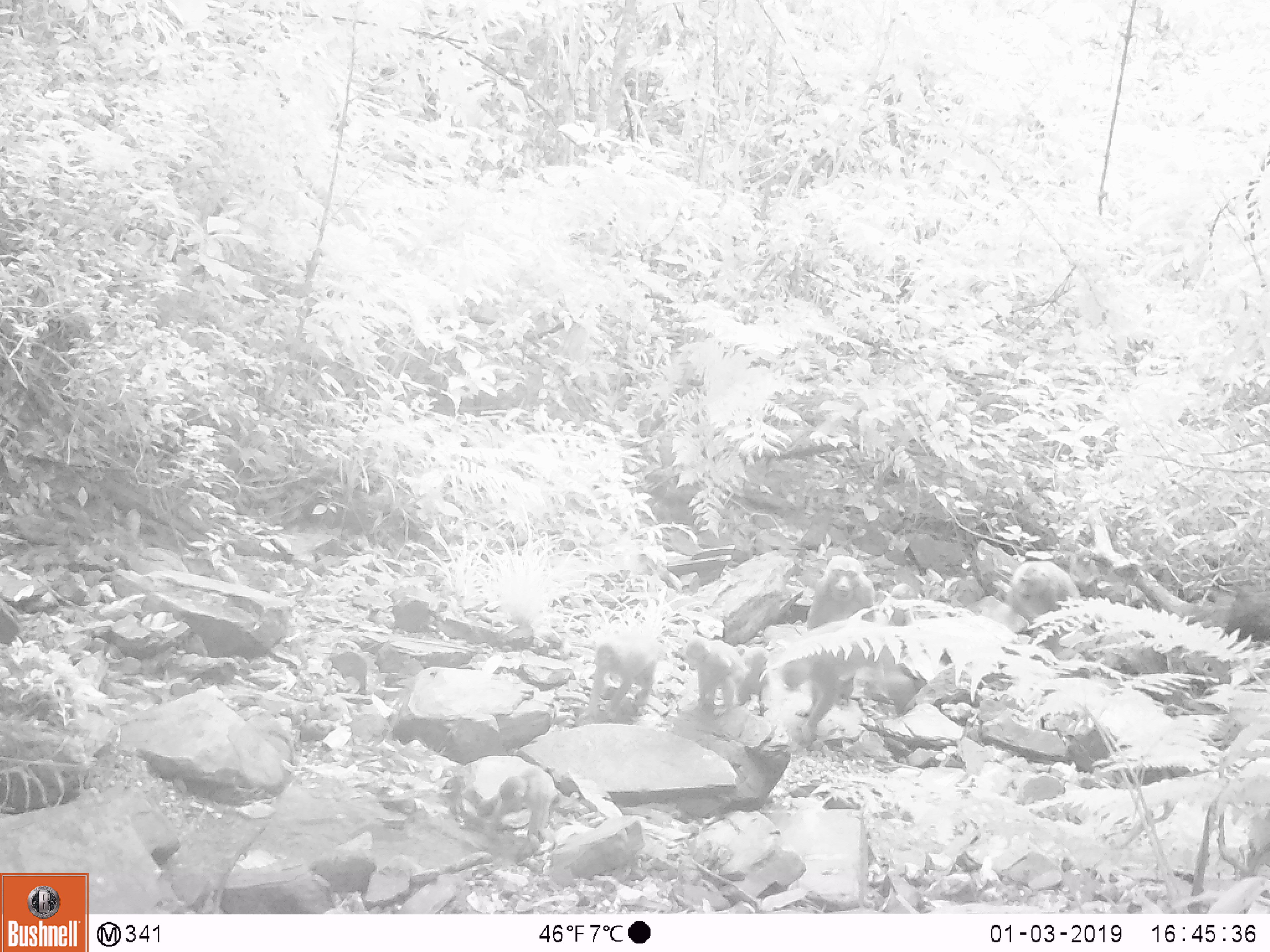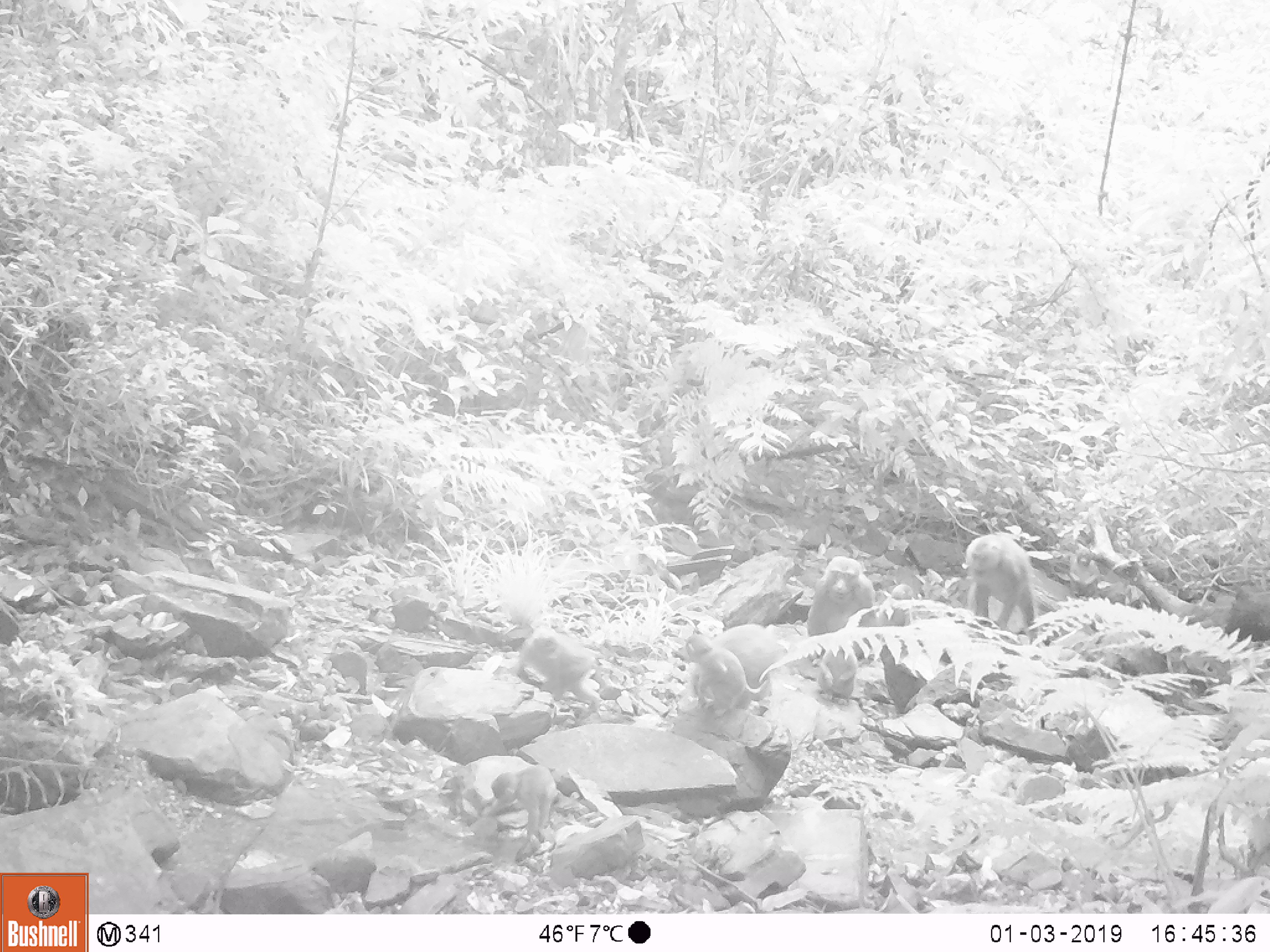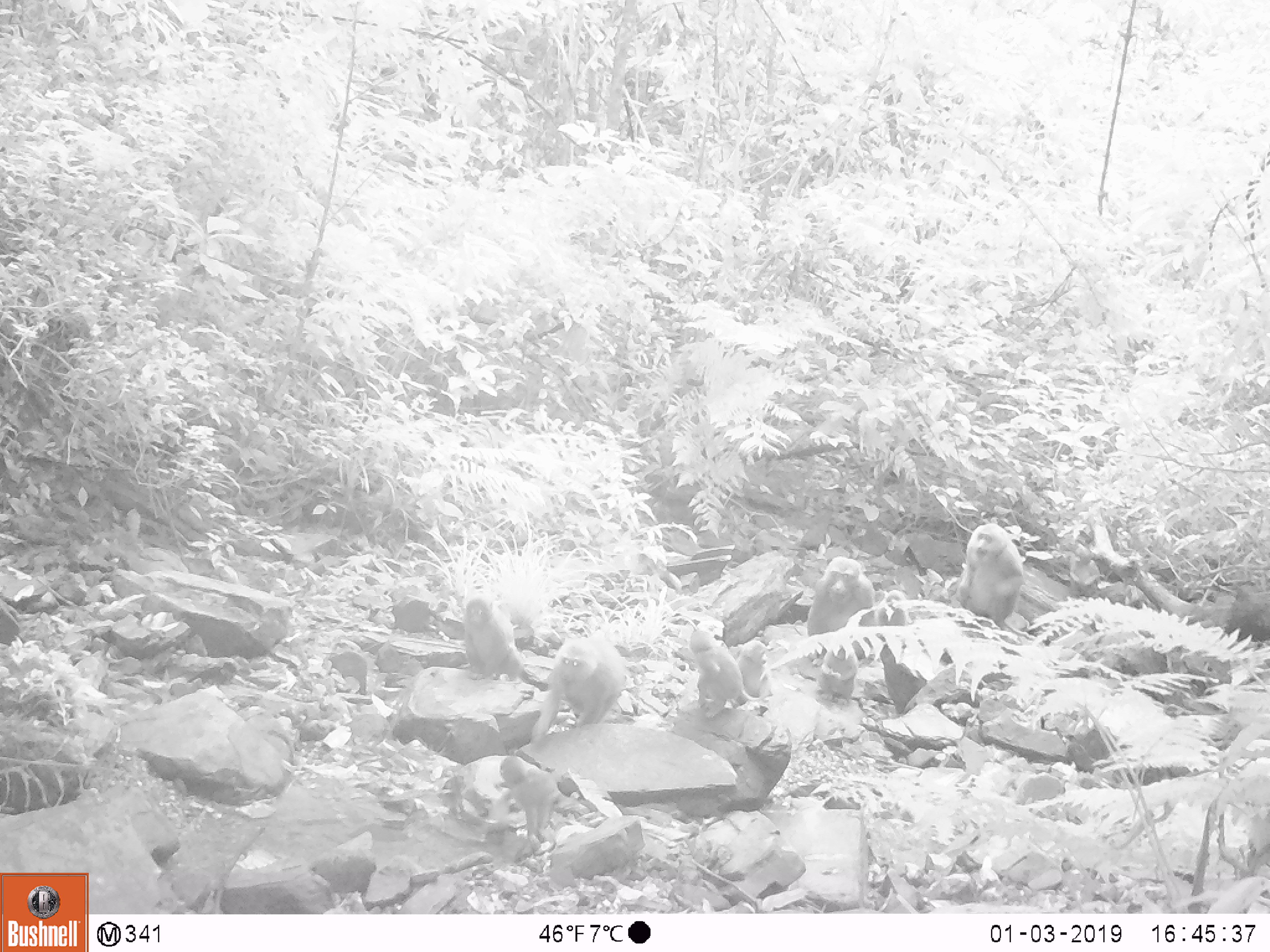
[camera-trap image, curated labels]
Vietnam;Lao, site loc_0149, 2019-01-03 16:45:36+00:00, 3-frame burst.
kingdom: Animalia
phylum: Chordata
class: Mammalia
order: Primates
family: Cercopithecidae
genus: Macaca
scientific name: Macaca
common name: macaques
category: assam or rhesus macaque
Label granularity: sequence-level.